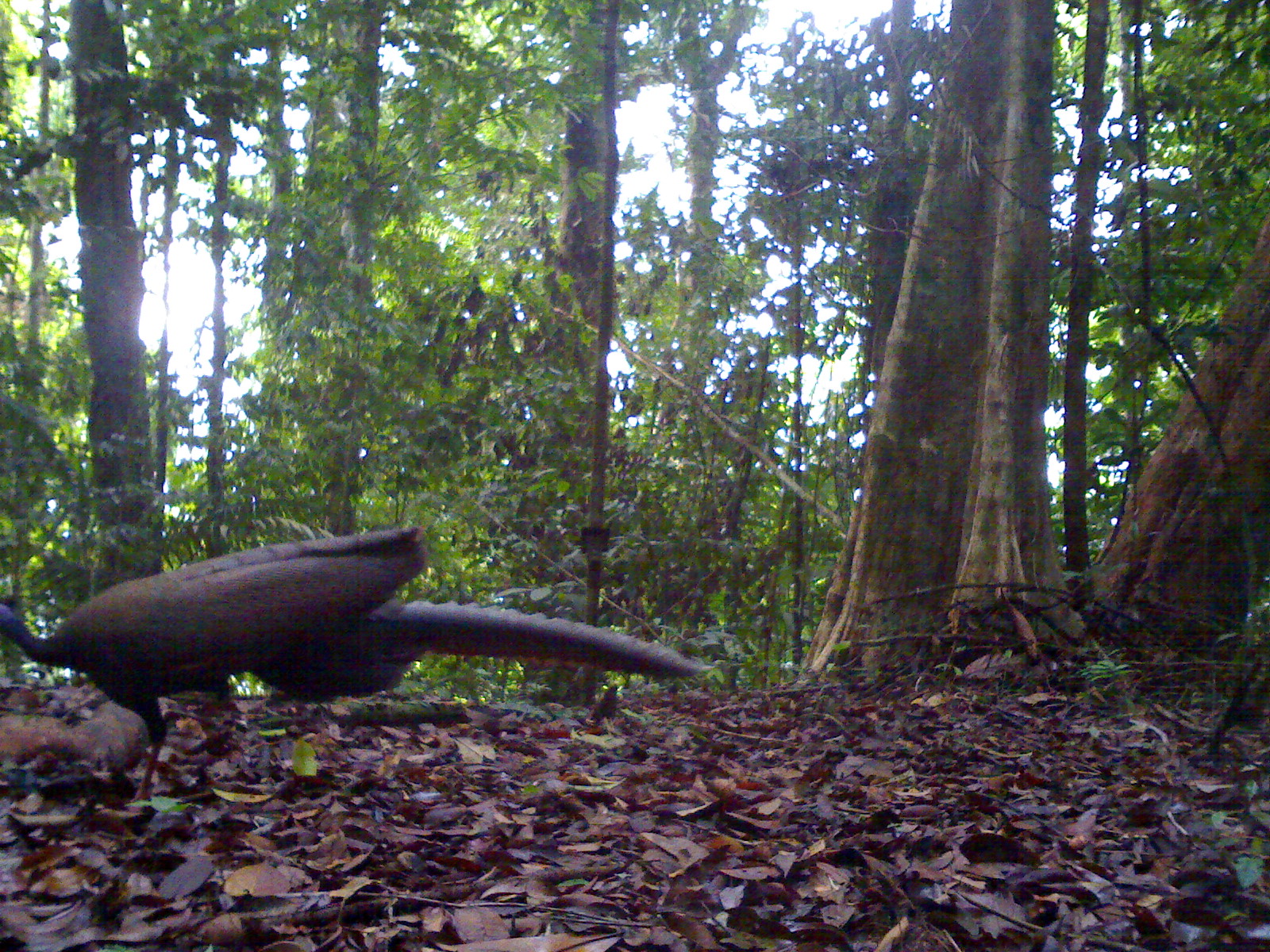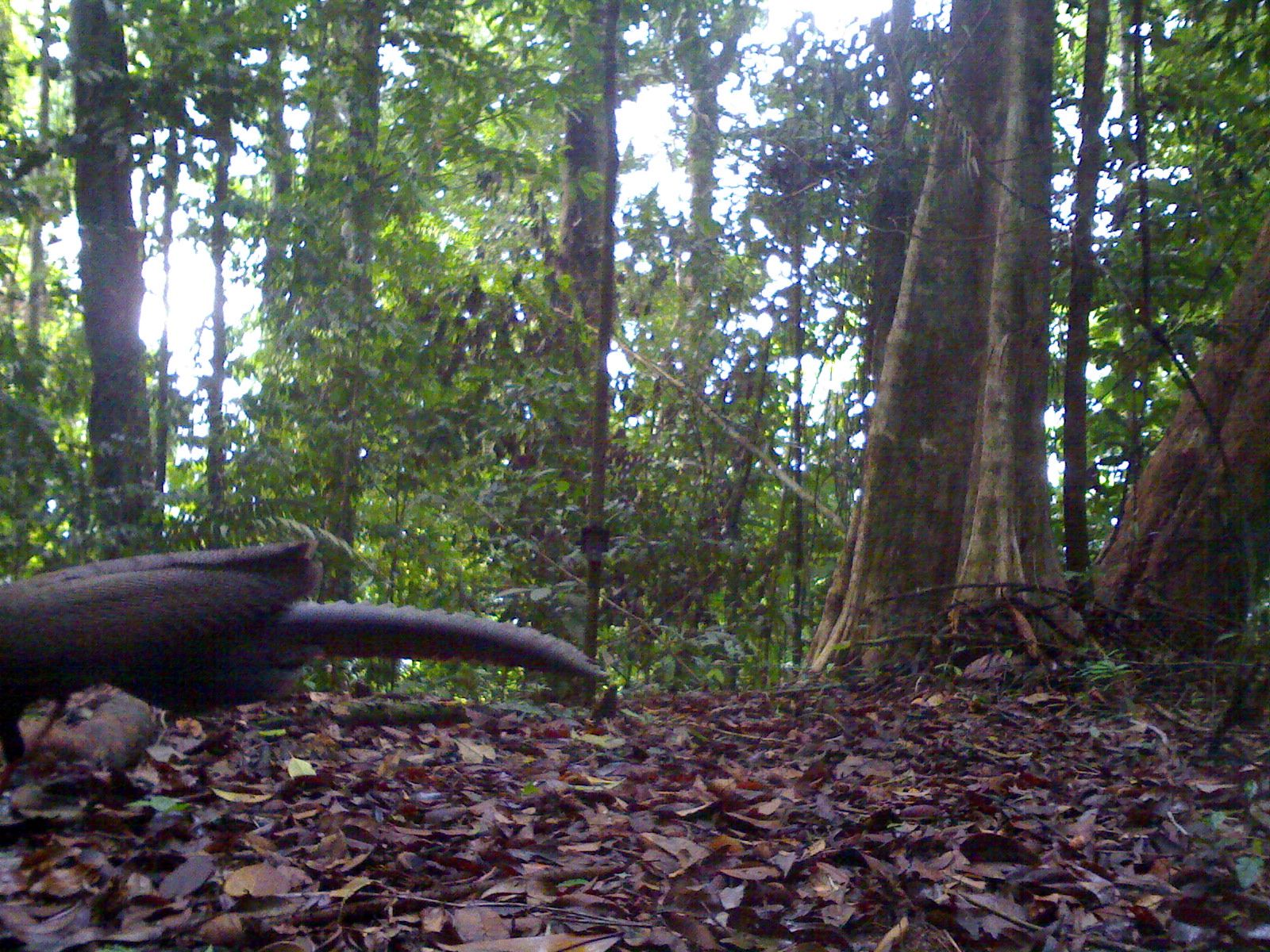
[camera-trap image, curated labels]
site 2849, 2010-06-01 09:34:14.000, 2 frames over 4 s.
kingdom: Animalia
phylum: Chordata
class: Aves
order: Galliformes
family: Phasianidae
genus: Argusianus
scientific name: Argusianus argus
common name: great argus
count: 1